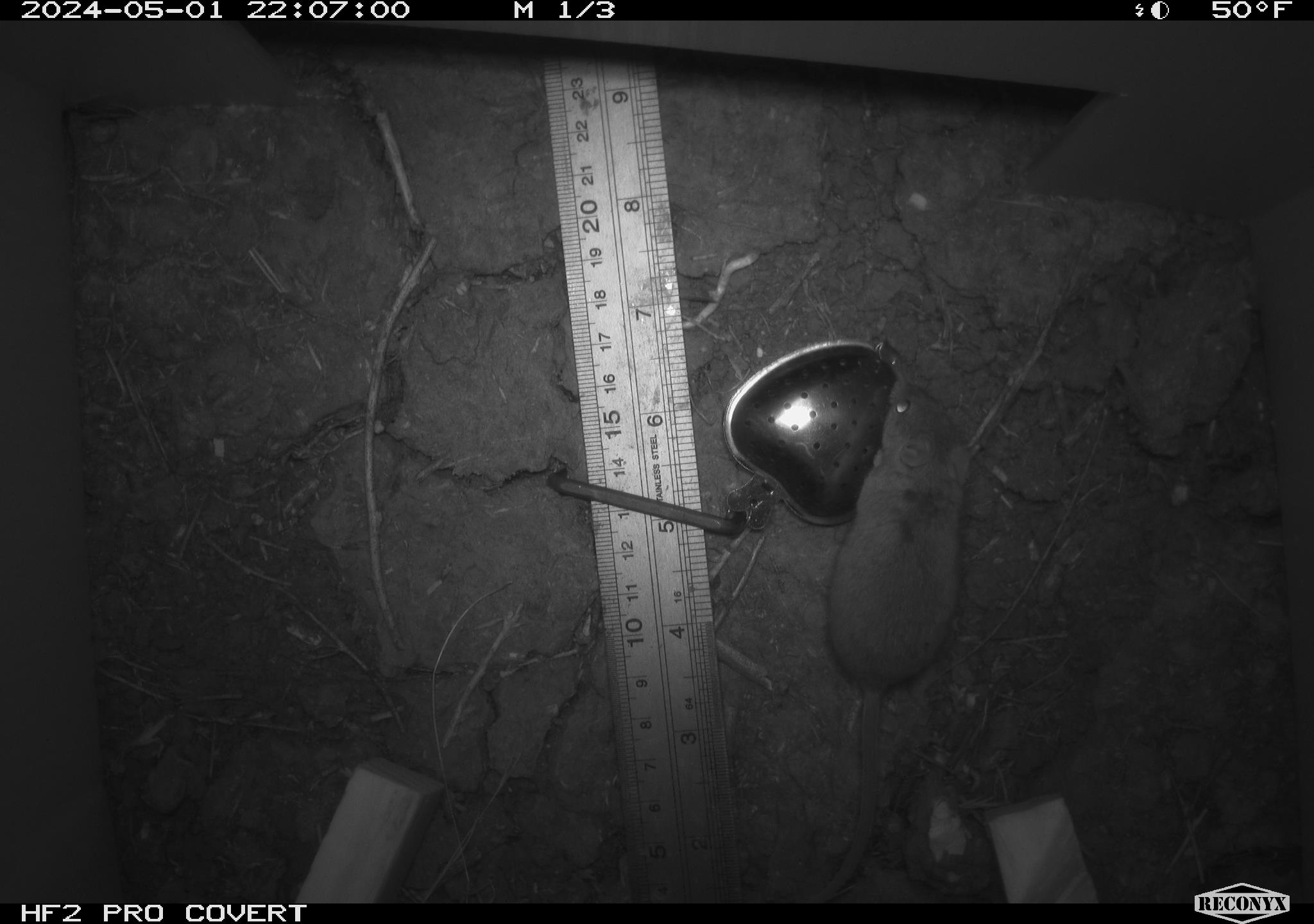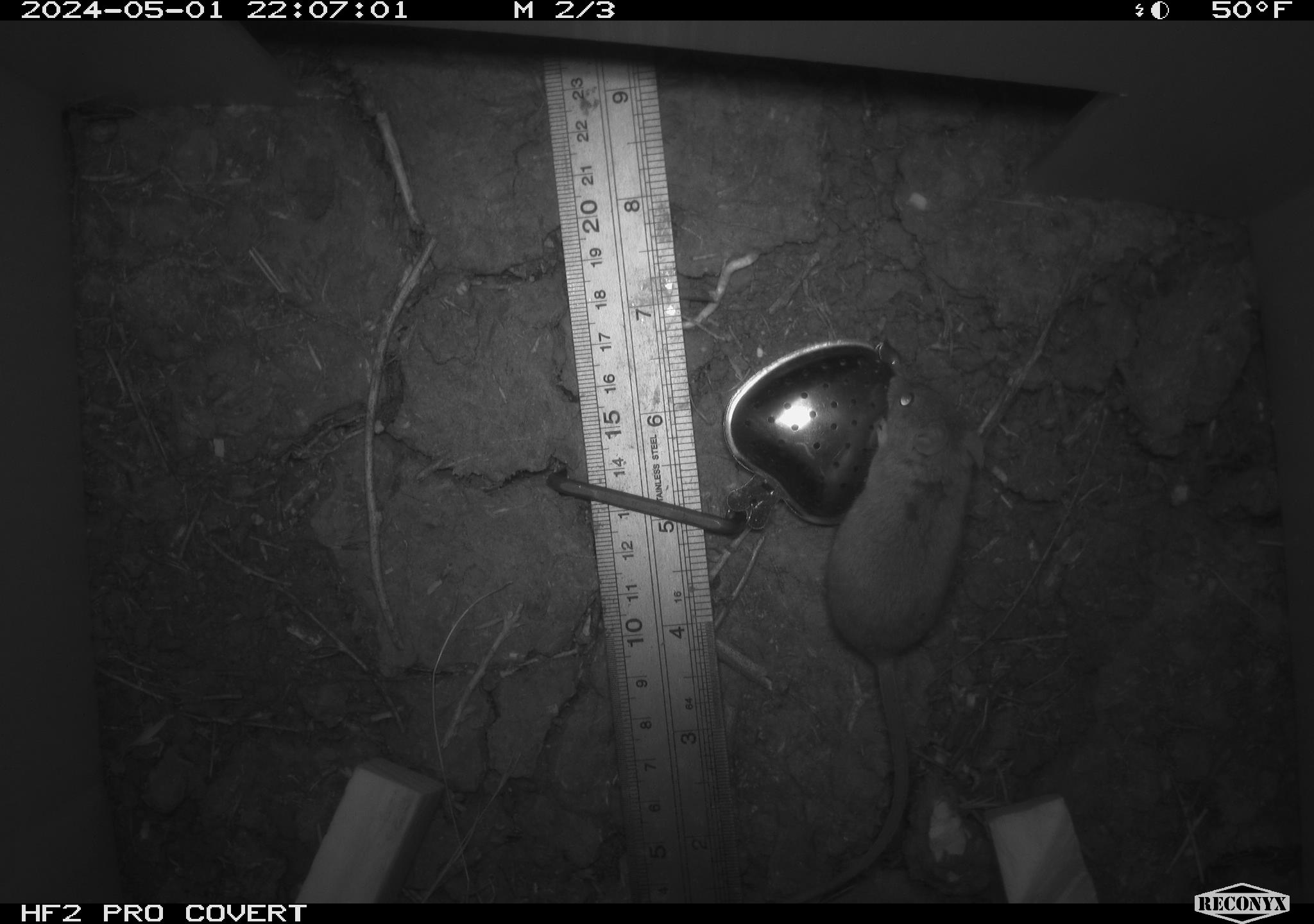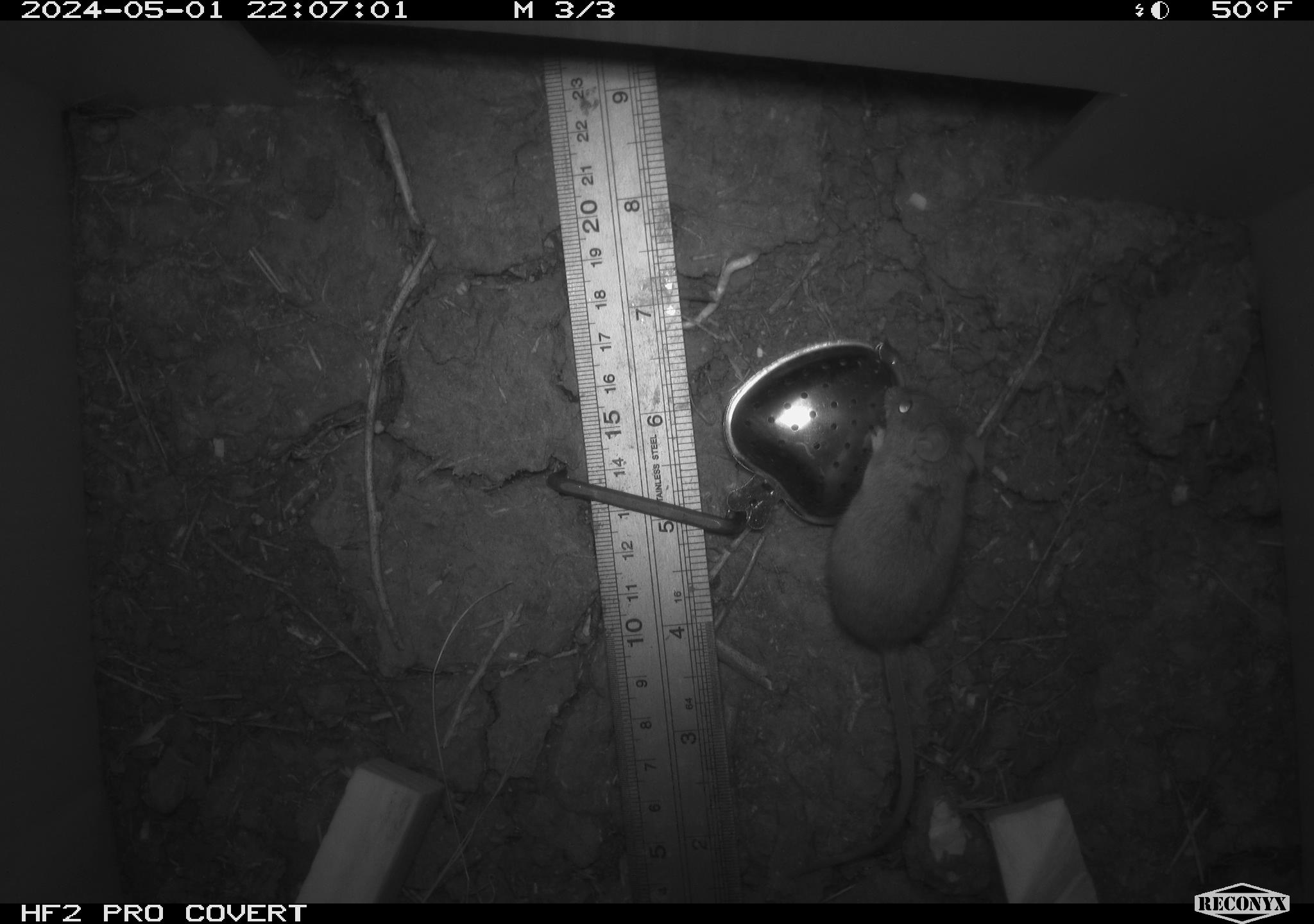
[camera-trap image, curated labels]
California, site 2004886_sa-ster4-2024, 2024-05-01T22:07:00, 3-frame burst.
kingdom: Animalia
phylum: Chordata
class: Mammalia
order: Rodentia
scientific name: Rodentia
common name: mouse species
Mouse species (Rodentia).